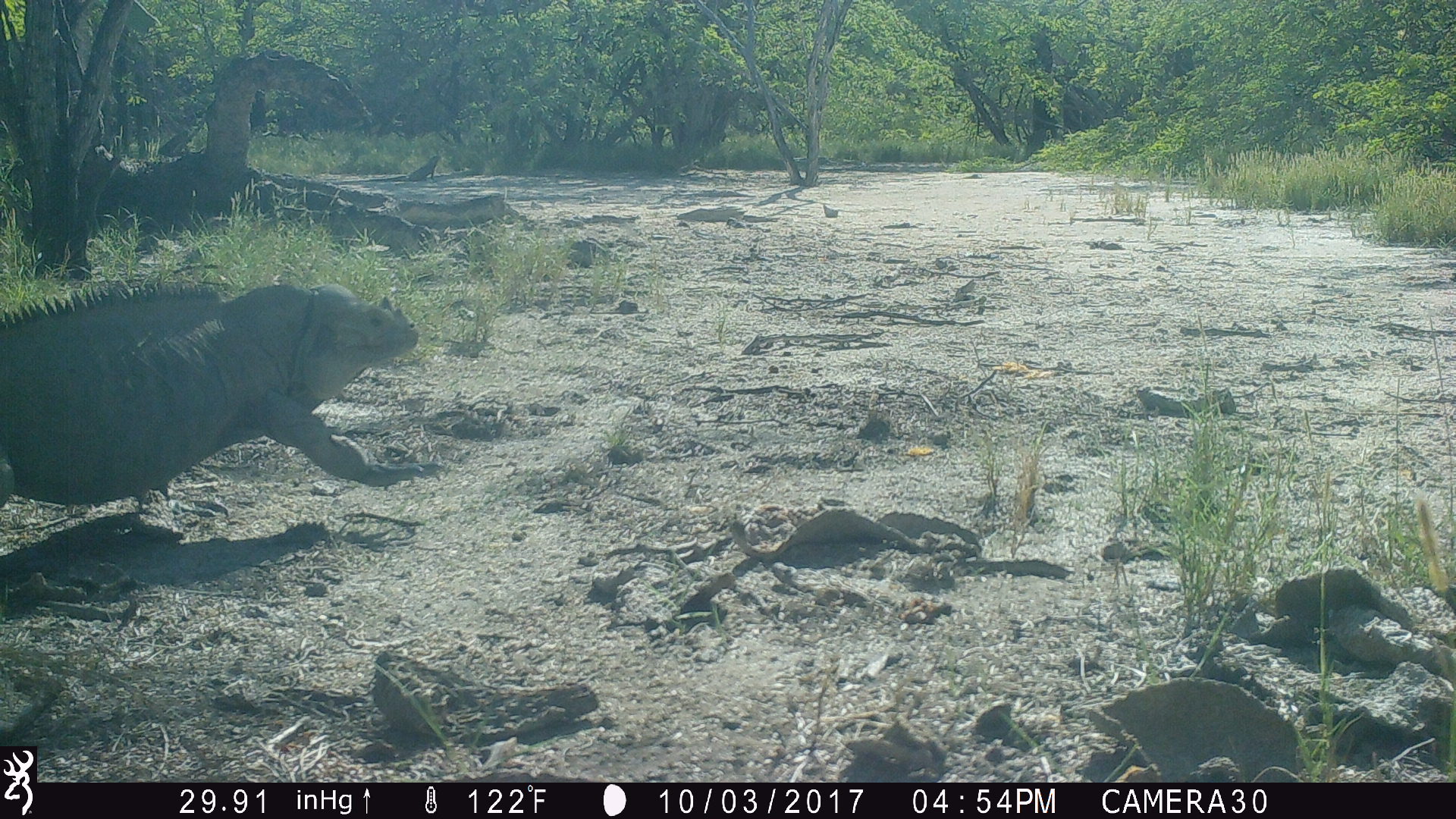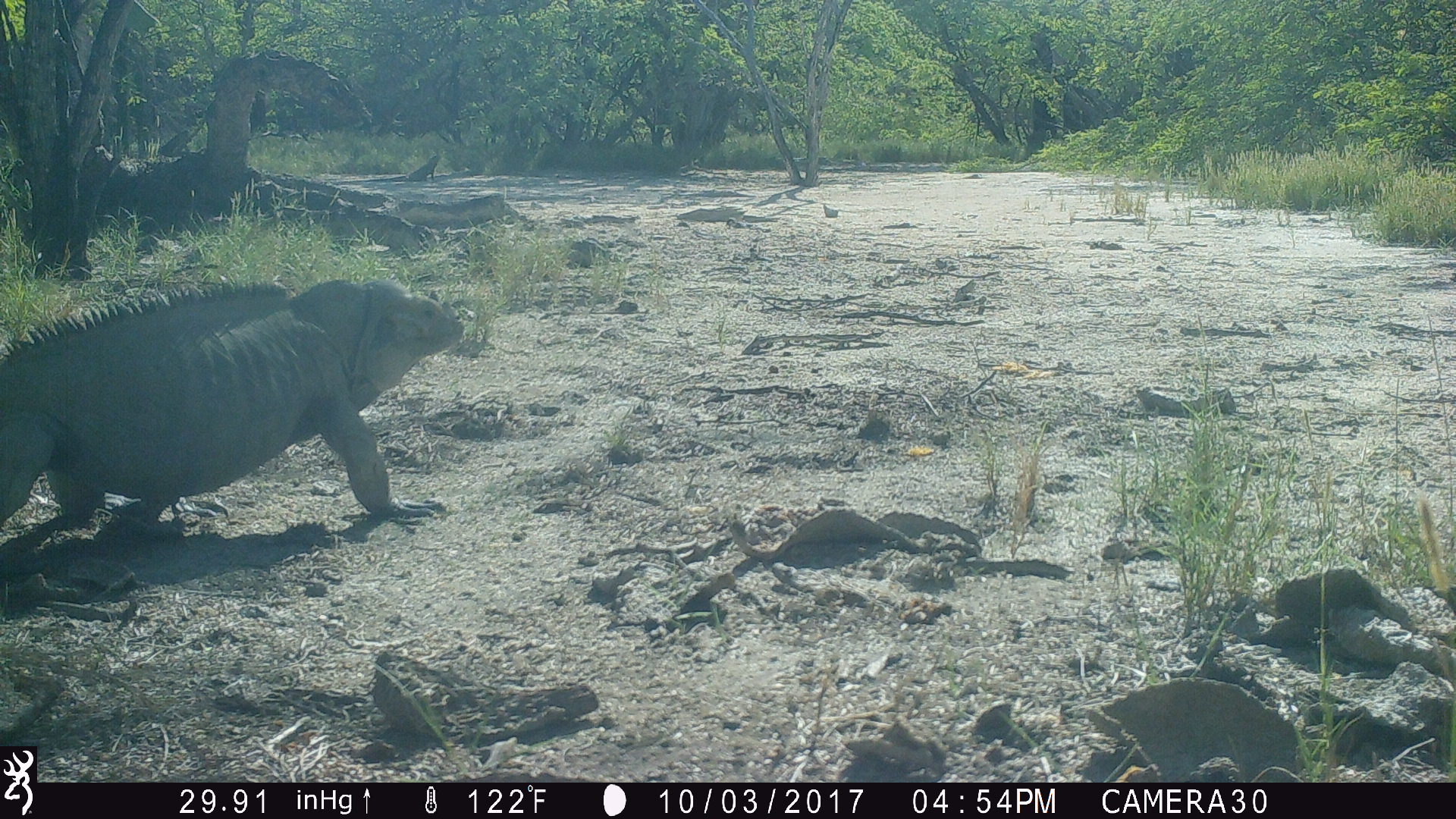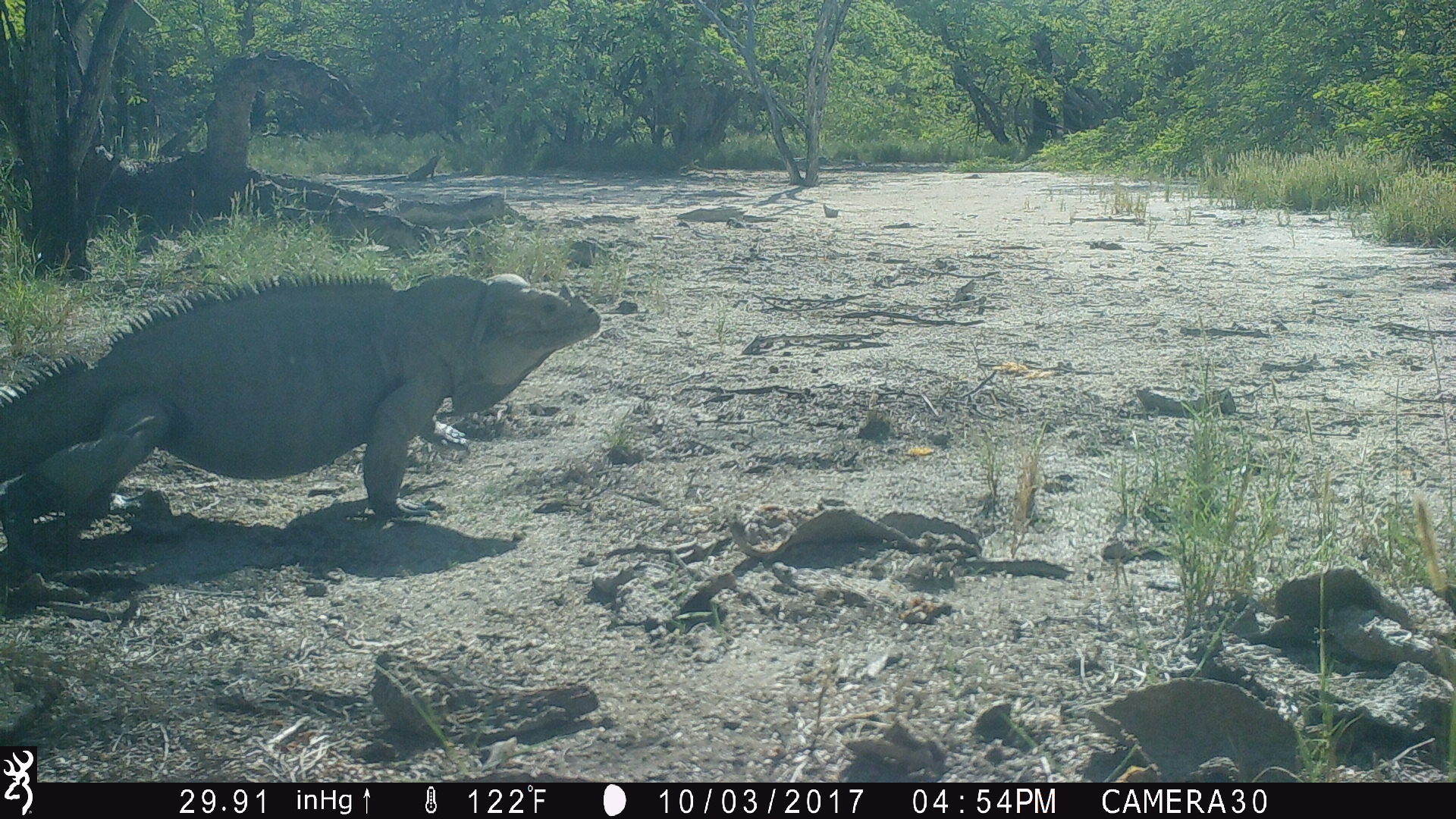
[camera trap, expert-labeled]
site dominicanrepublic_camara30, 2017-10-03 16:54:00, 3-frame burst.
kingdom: Animalia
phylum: Chordata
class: Reptilia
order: Squamata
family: Iguanidae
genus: Iguana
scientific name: Iguana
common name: typical iguanas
Iguana (typical iguanas).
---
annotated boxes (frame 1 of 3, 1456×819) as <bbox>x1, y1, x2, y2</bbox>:
iguana: <bbox>0, 278, 430, 522</bbox>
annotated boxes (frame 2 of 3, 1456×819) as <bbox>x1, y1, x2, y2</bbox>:
iguana: <bbox>0, 277, 466, 554</bbox>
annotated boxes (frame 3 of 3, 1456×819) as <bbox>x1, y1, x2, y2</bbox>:
iguana: <bbox>0, 265, 600, 579</bbox>